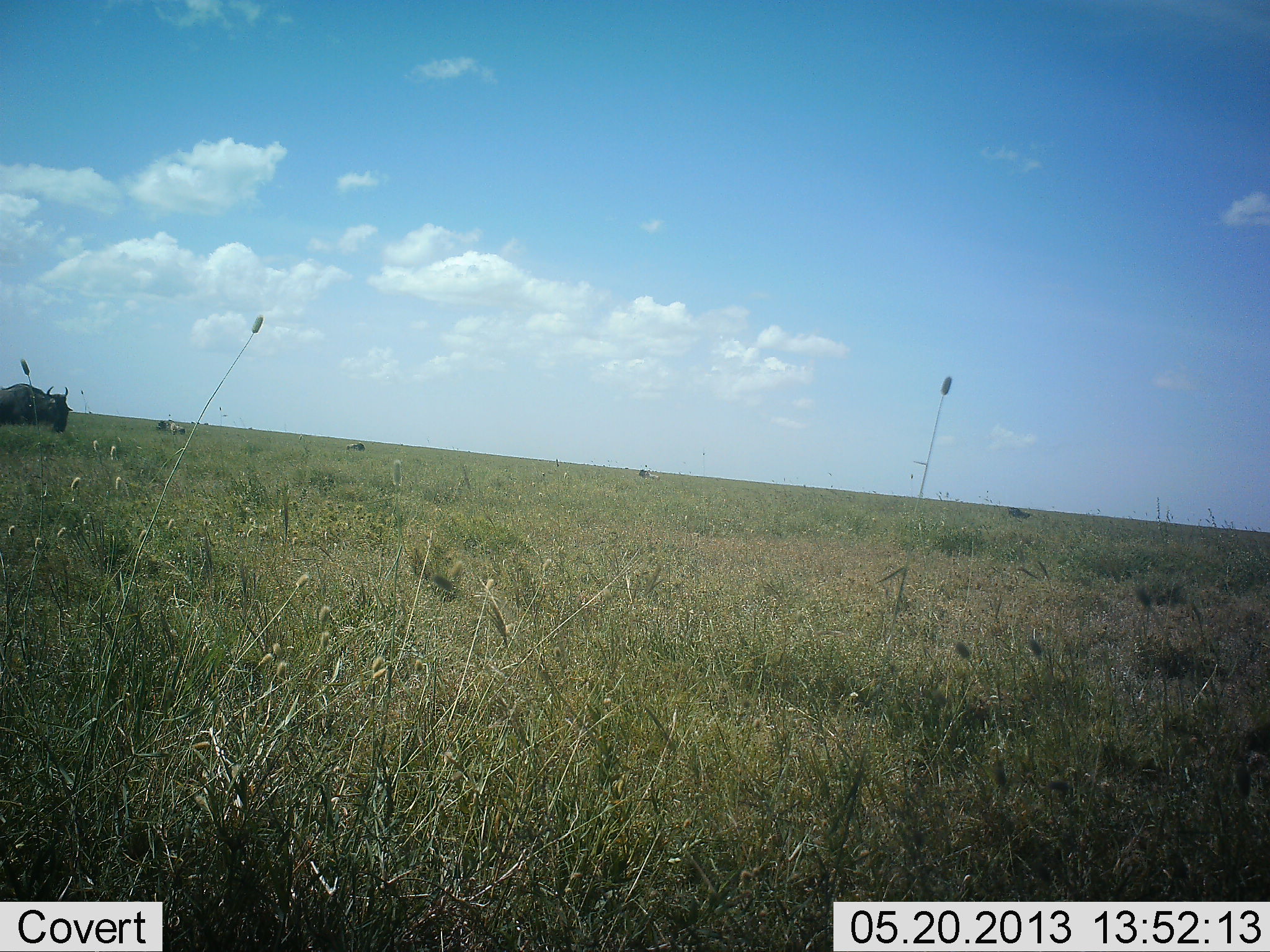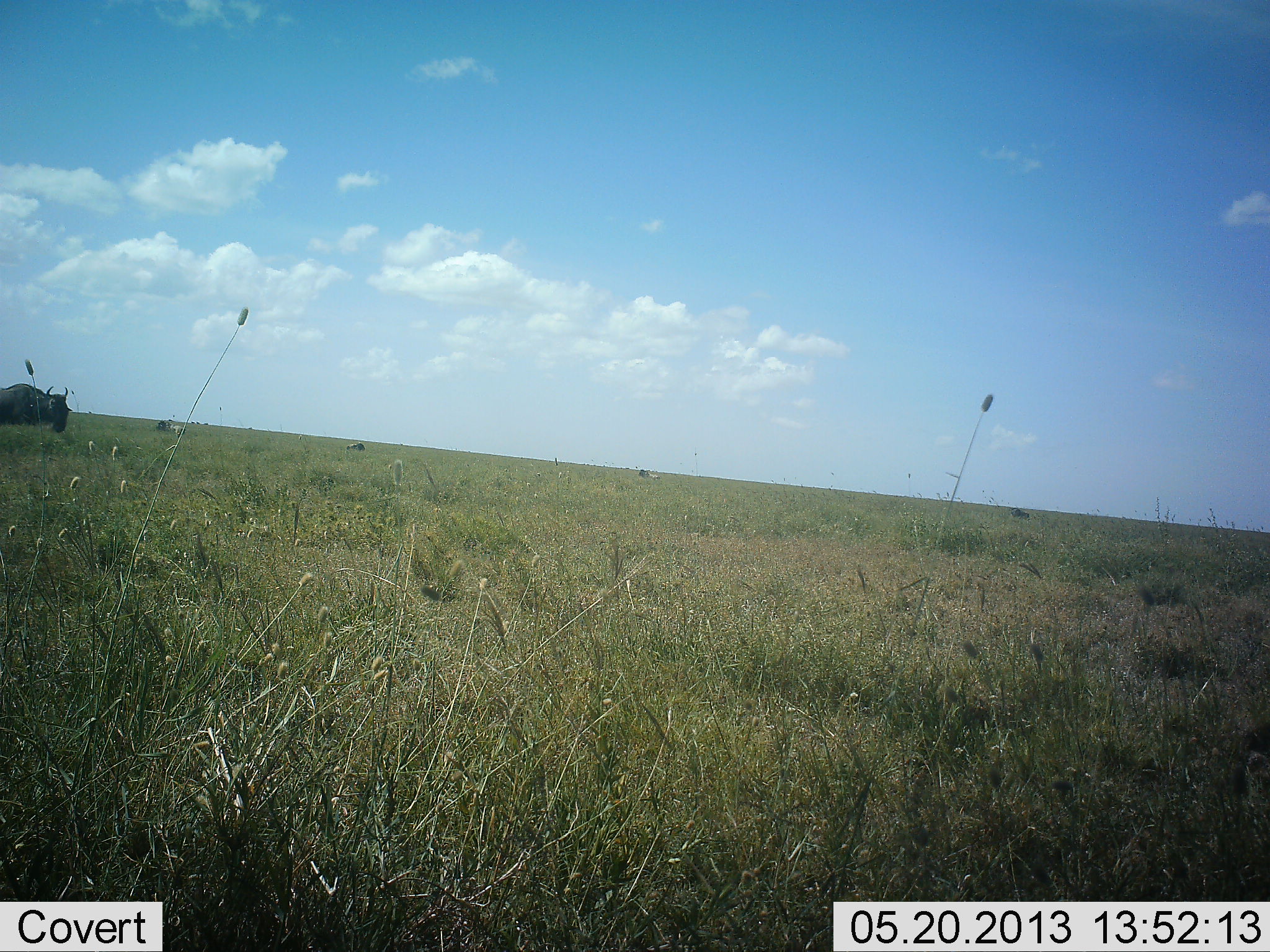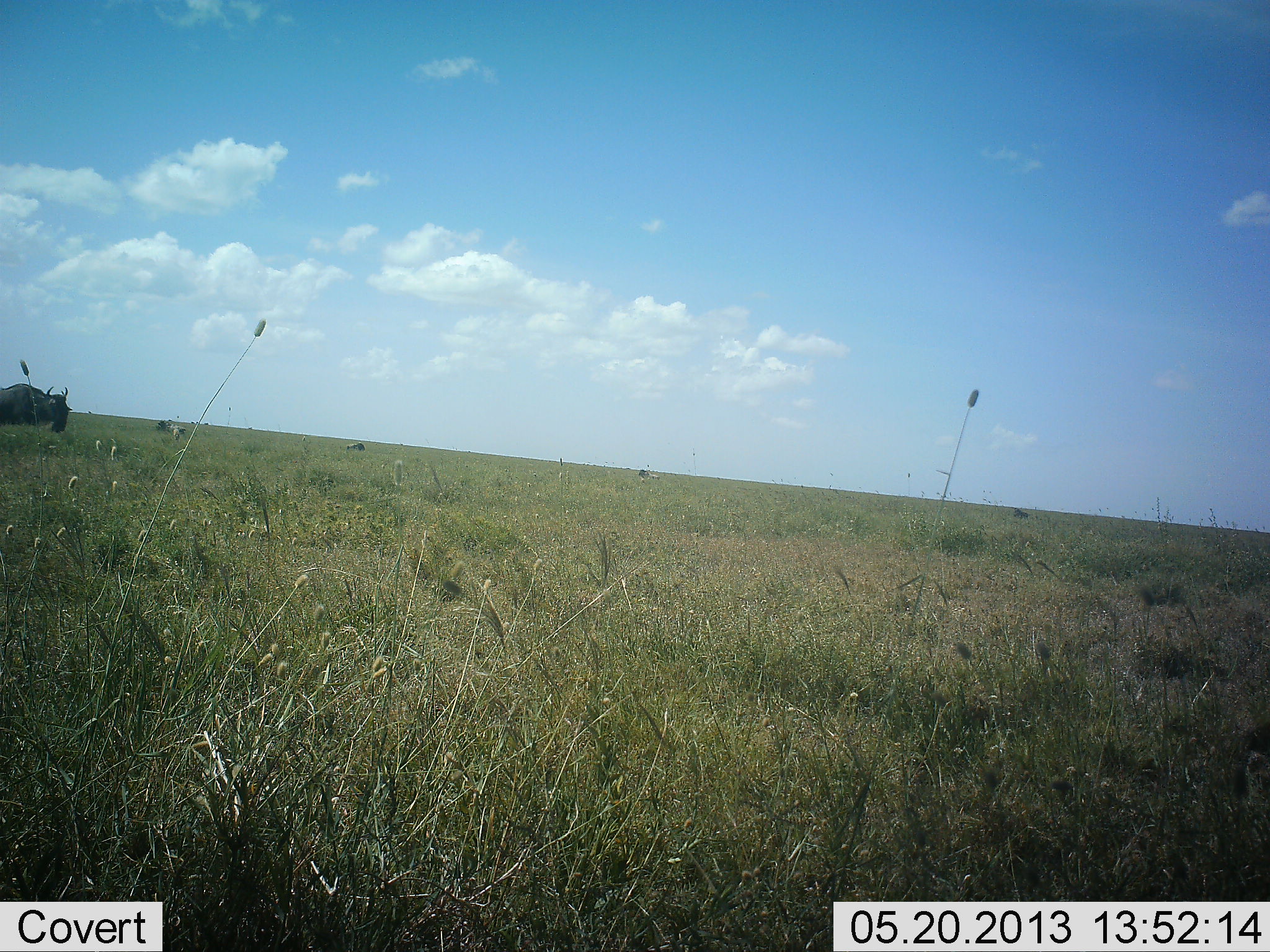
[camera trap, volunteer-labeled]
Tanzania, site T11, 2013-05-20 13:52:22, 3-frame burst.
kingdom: Animalia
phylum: Chordata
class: Mammalia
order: Artiodactyla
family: Bovidae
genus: Connochaetes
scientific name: Connochaetes taurinus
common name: blue wildebeest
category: wildebeest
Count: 2.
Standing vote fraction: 82%.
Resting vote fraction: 14%.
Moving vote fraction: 4%.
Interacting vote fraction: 0%.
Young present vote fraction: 0%.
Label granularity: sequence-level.